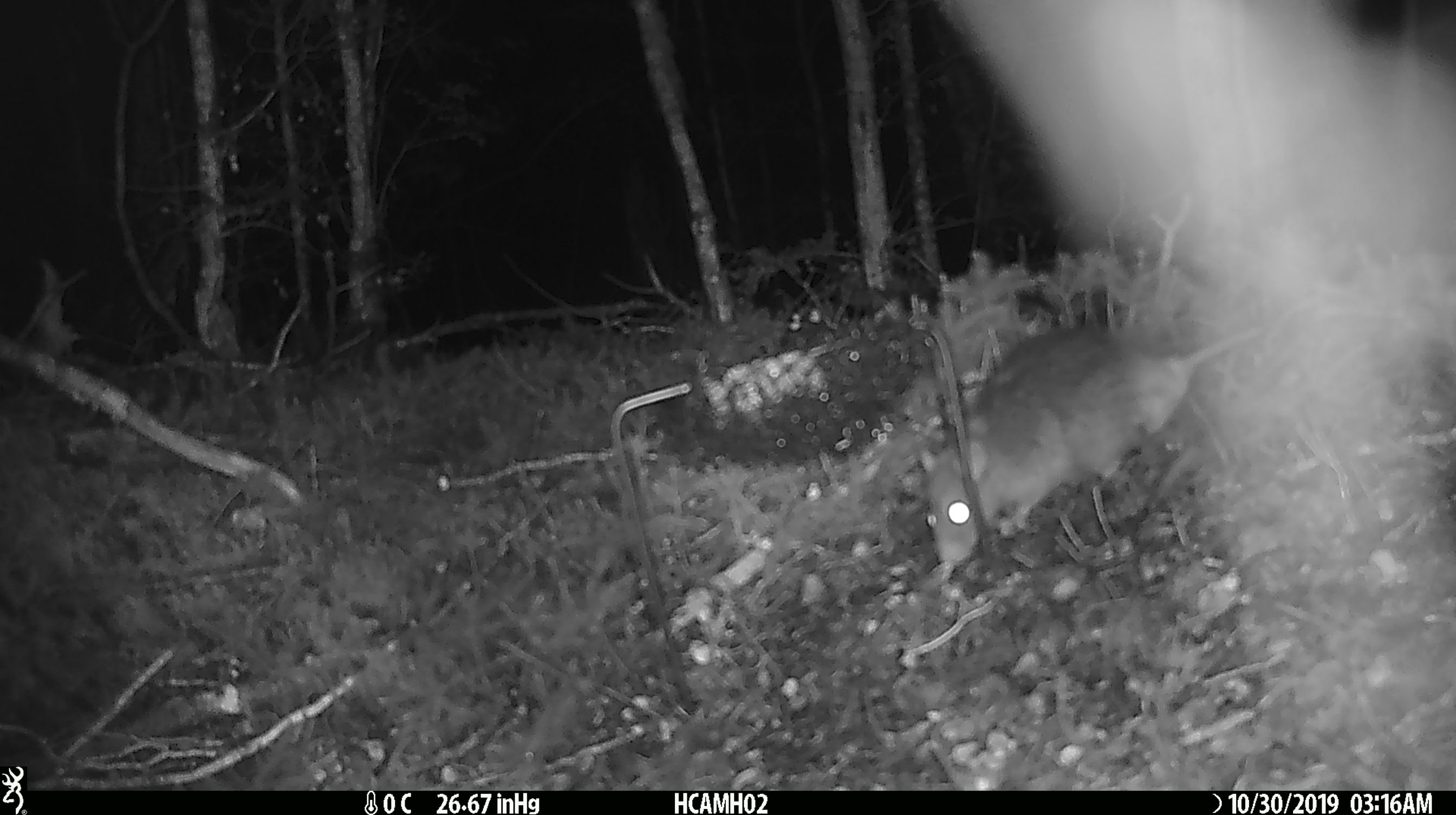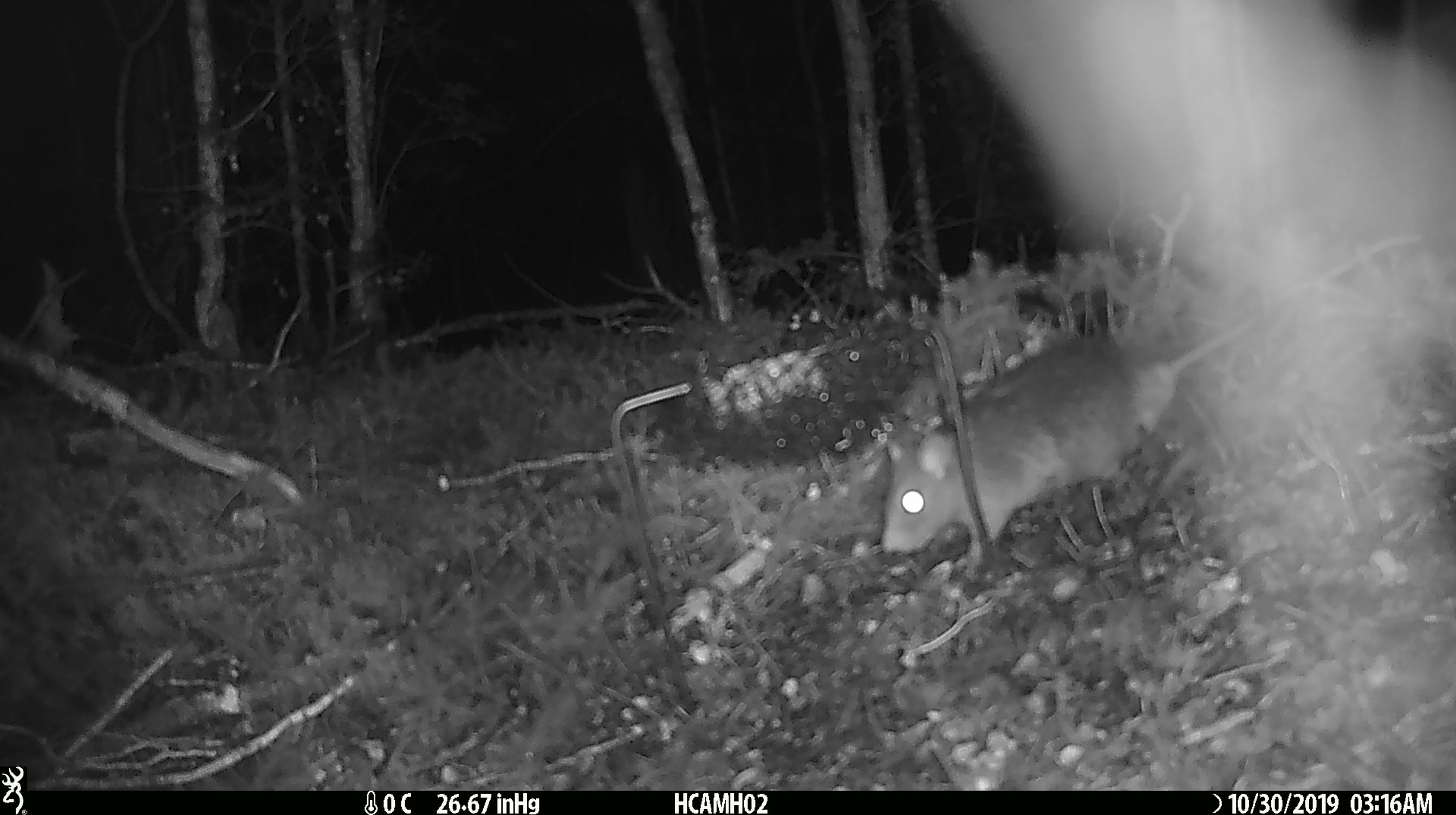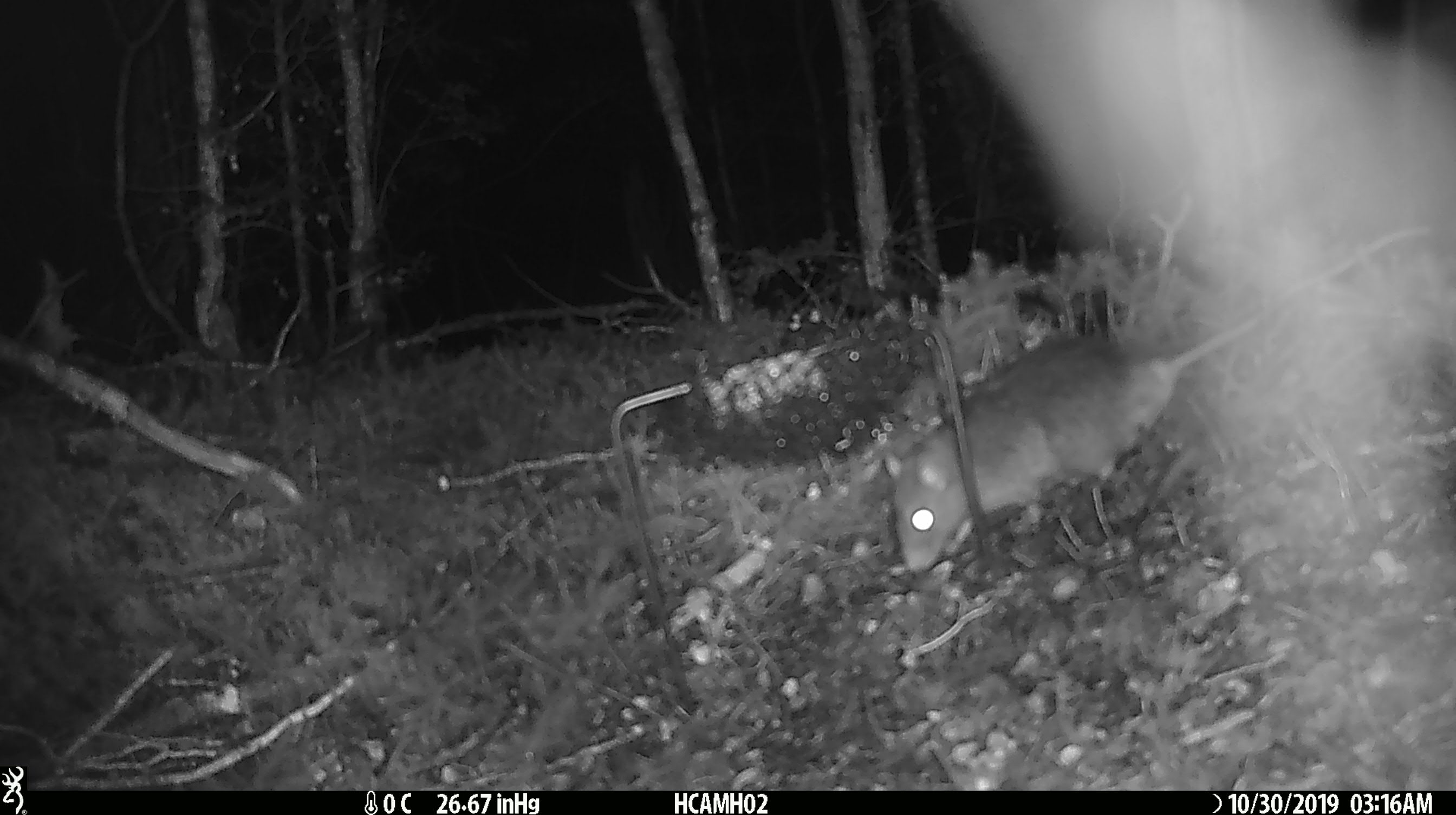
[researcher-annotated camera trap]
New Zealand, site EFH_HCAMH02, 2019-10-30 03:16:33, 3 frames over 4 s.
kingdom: Animalia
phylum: Chordata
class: Mammalia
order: Rodentia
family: Muridae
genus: Rattus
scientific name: Rattus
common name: rat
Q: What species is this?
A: Rat (Rattus).